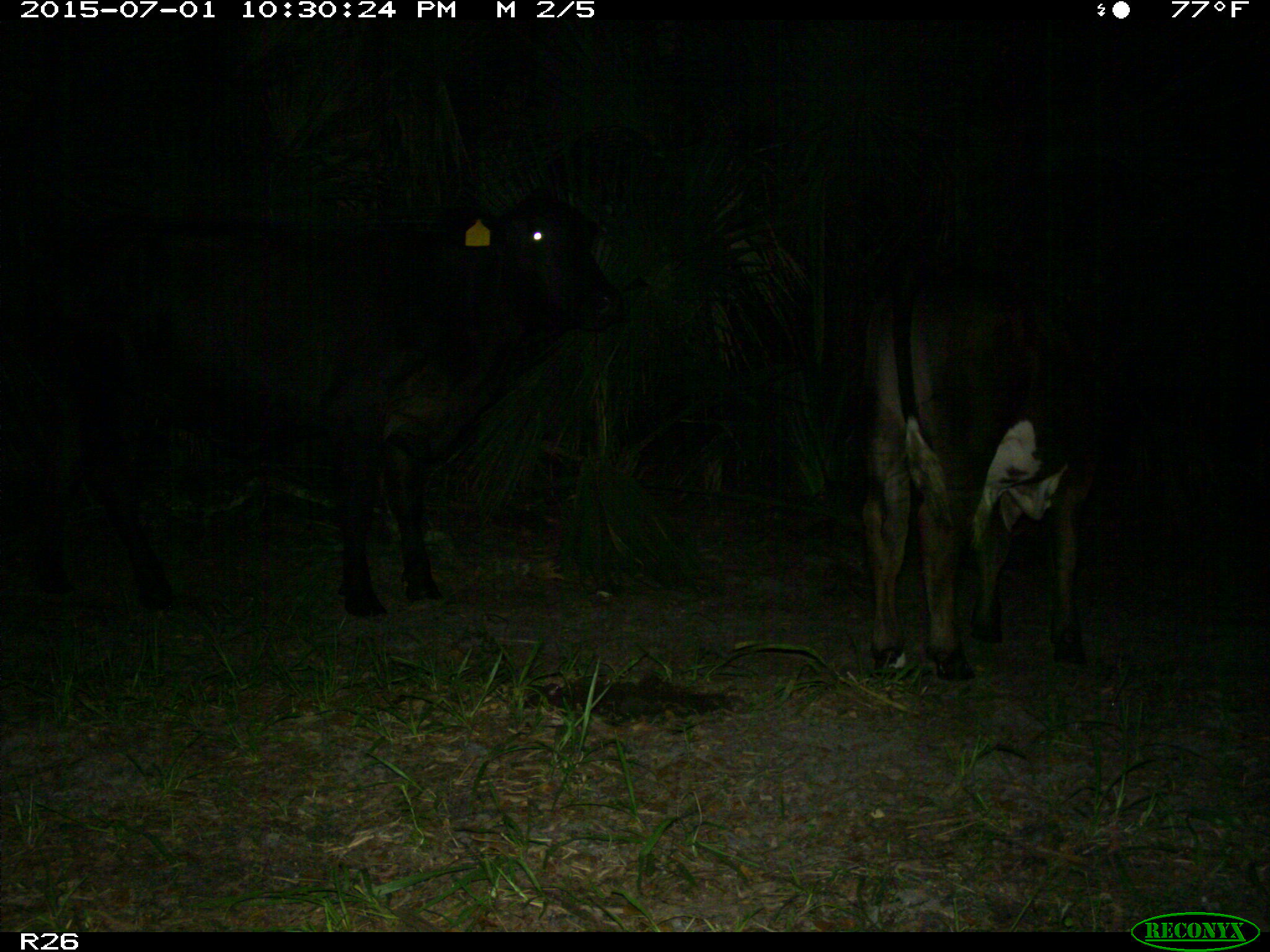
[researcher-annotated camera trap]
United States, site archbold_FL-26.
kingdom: Animalia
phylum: Chordata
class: Mammalia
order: Artiodactyla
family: Bovidae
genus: Bos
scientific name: Bos taurus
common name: domestic cow